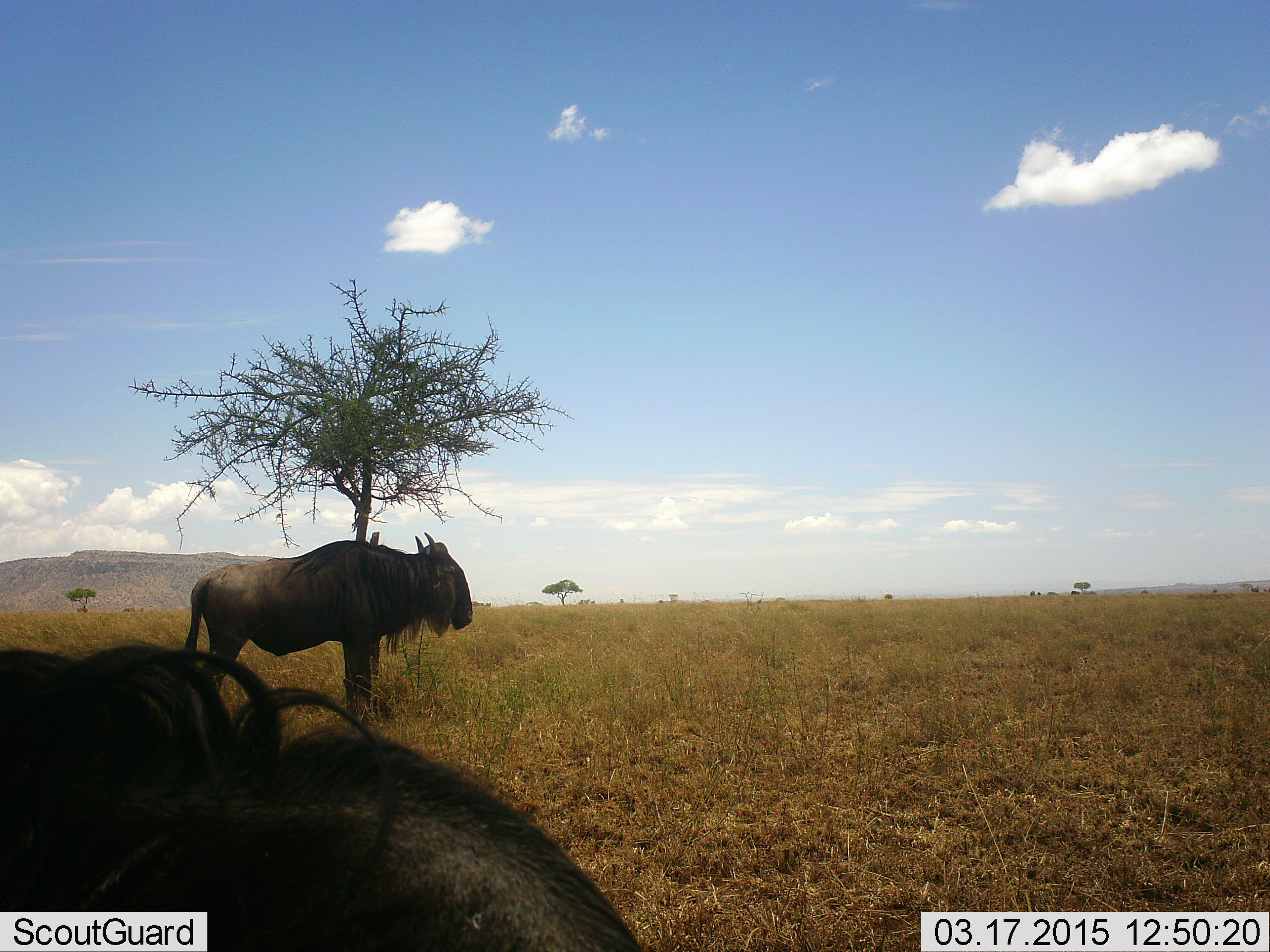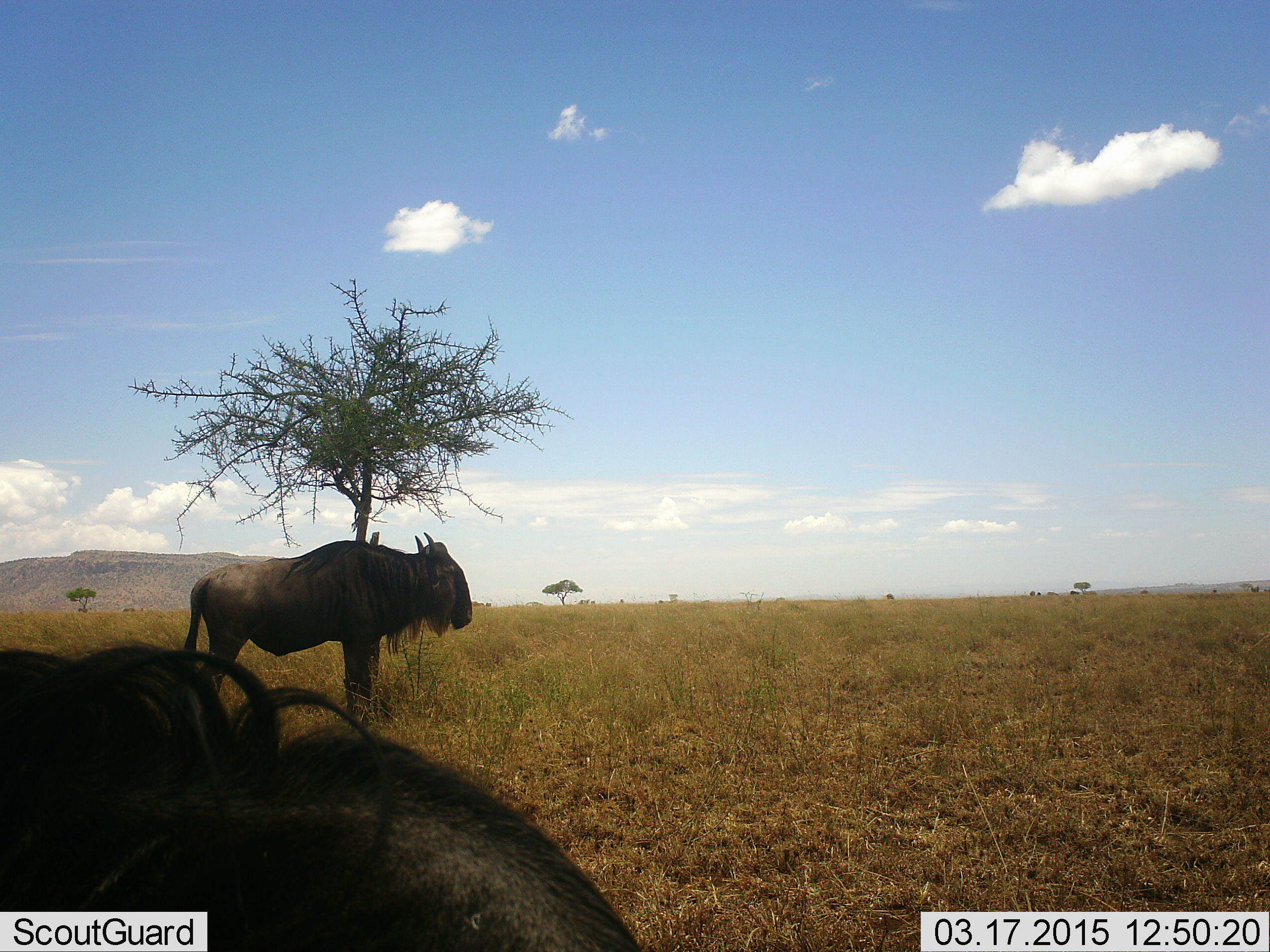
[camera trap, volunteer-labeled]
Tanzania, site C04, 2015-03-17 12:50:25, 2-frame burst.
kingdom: Animalia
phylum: Chordata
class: Mammalia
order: Artiodactyla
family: Bovidae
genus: Connochaetes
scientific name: Connochaetes taurinus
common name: blue wildebeest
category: wildebeest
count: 2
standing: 90%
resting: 50%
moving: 0%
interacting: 0%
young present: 0%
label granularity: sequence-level